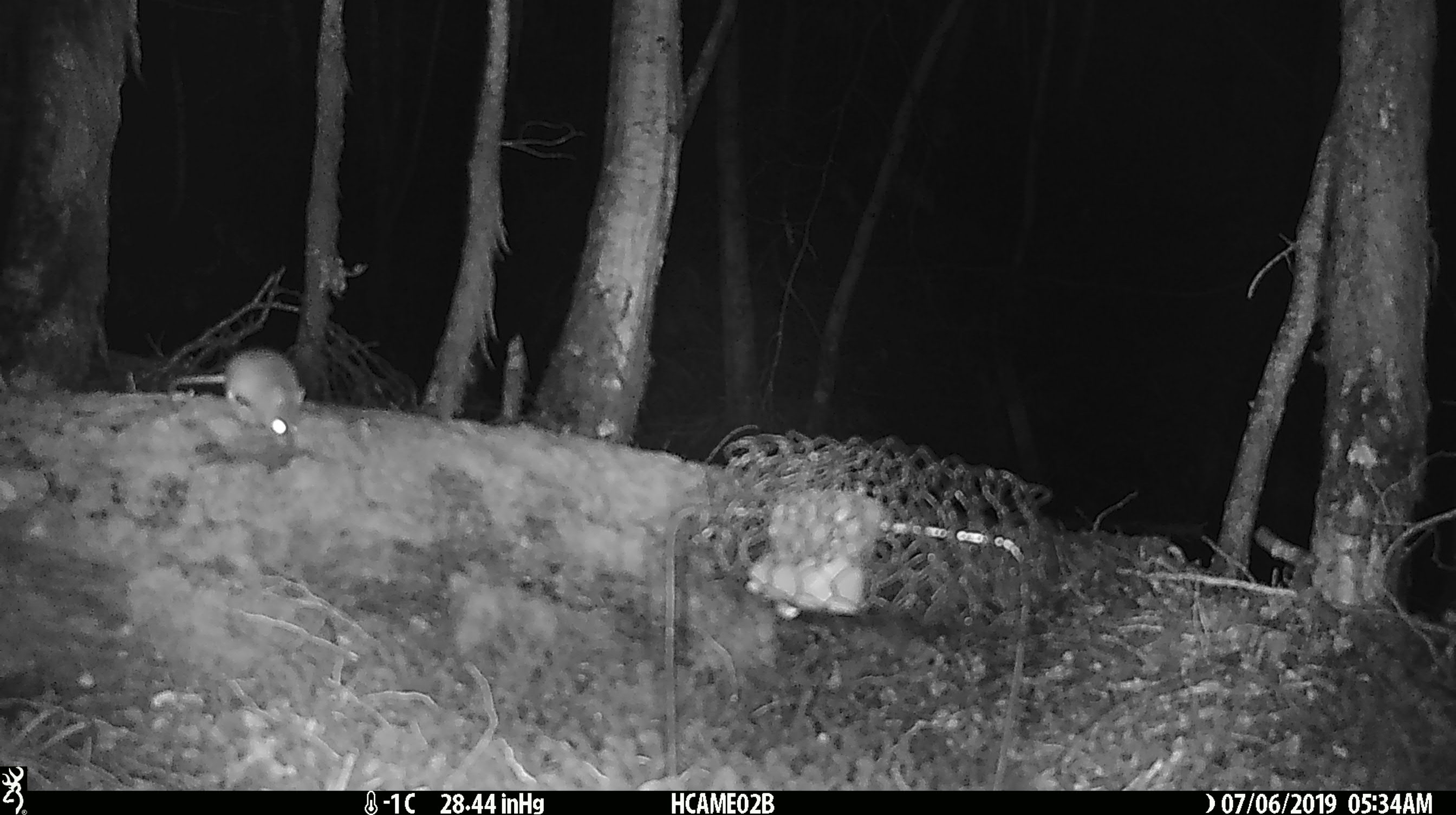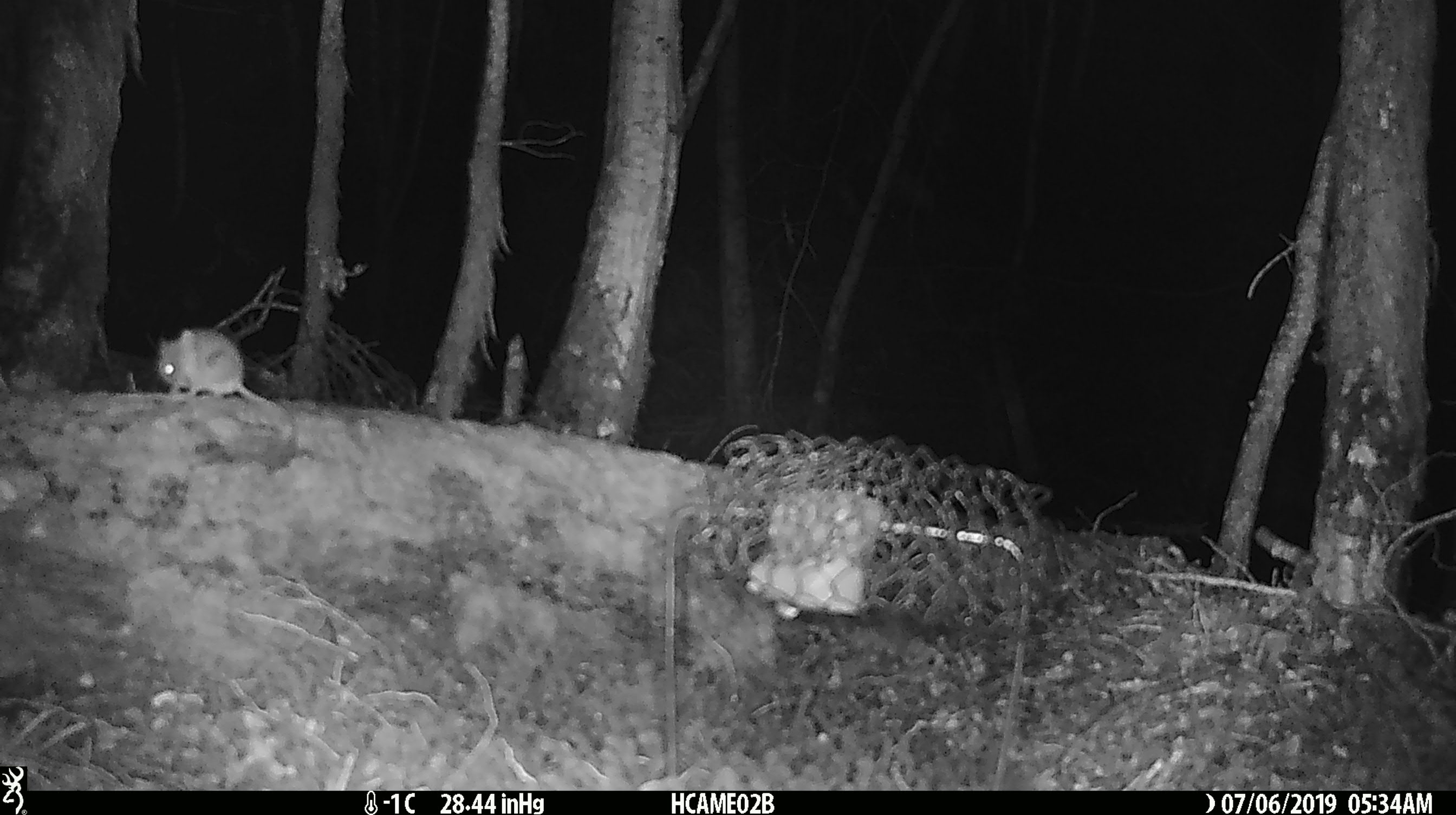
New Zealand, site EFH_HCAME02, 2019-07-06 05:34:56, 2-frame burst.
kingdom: Animalia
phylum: Chordata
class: Mammalia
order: Rodentia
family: Muridae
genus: Mus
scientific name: Mus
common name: mouse